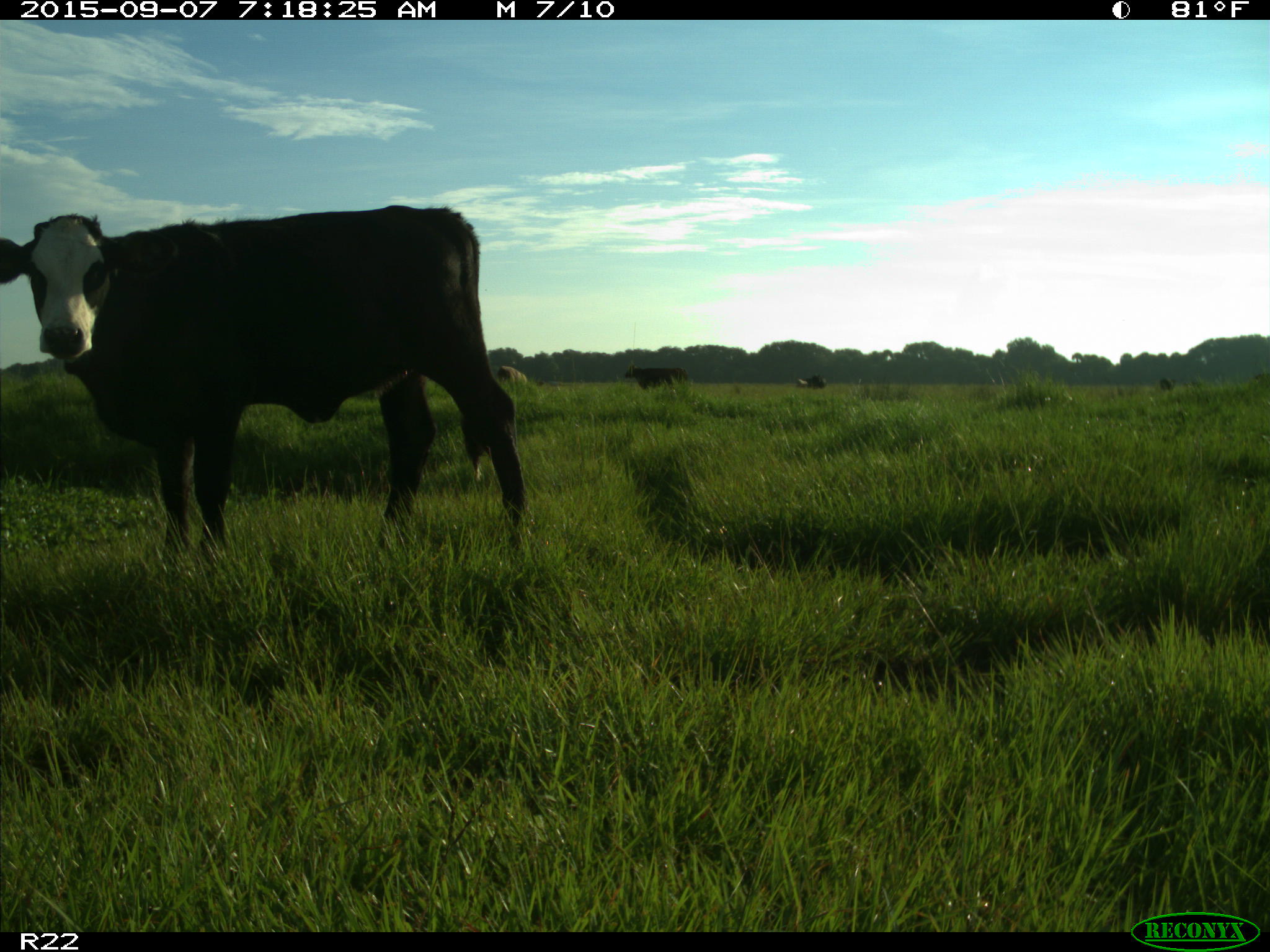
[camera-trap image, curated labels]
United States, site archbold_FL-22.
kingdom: Animalia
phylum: Chordata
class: Mammalia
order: Artiodactyla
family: Bovidae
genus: Bos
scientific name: Bos taurus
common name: domestic cow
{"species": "Bos taurus (domestic cow)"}